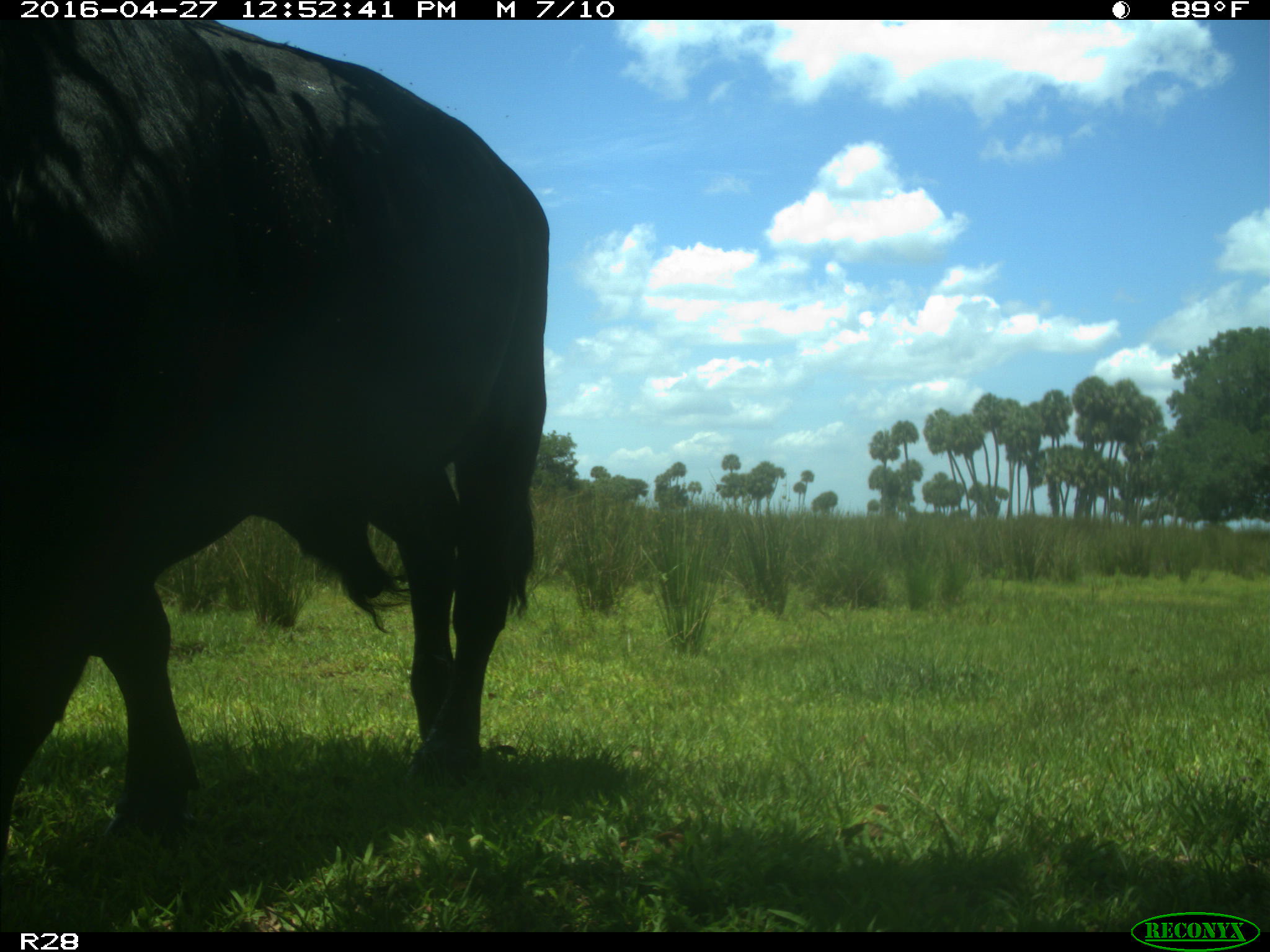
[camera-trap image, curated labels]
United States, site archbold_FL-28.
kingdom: Animalia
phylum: Chordata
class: Mammalia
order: Artiodactyla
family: Bovidae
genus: Bos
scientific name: Bos taurus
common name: domestic cow